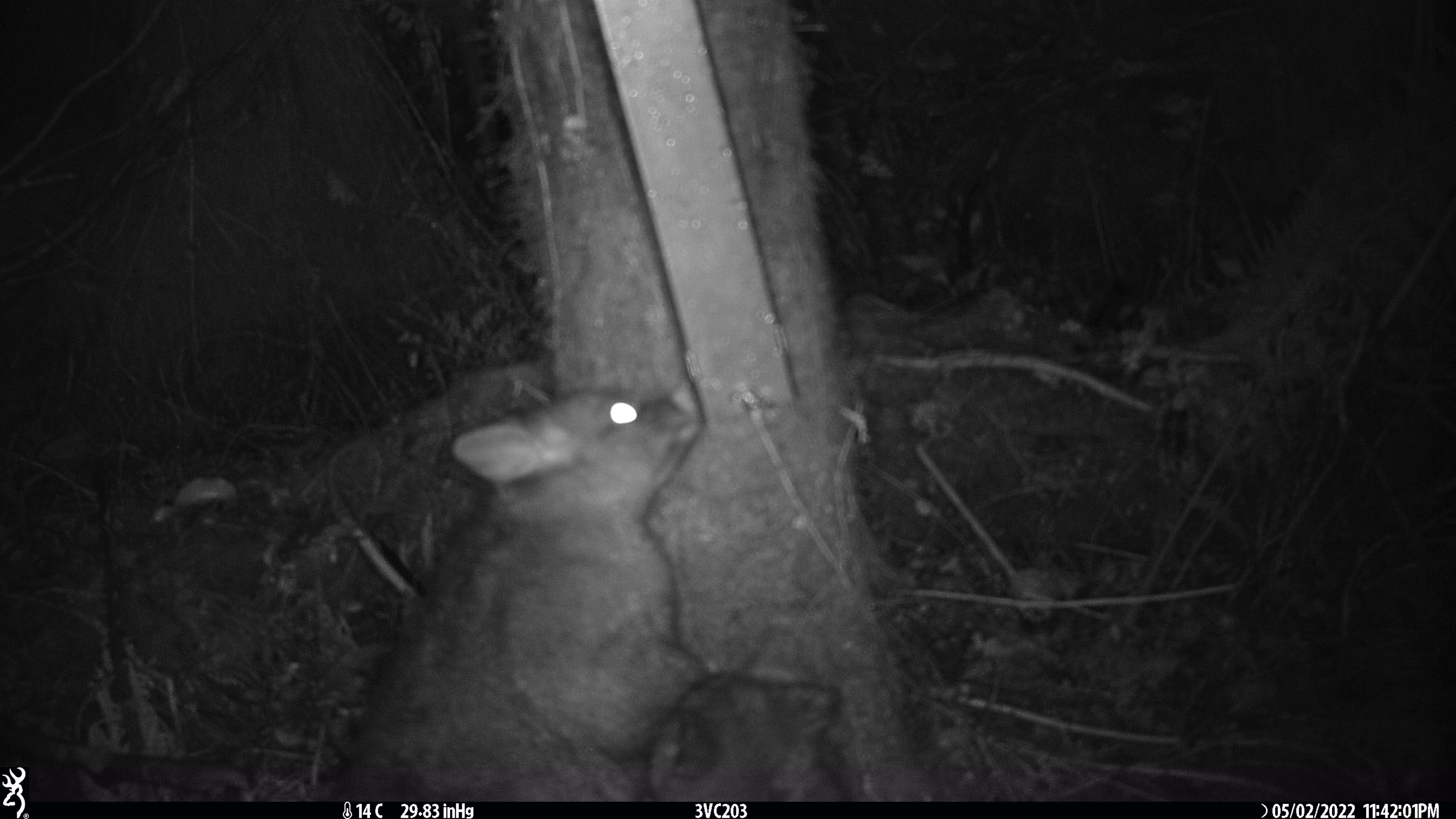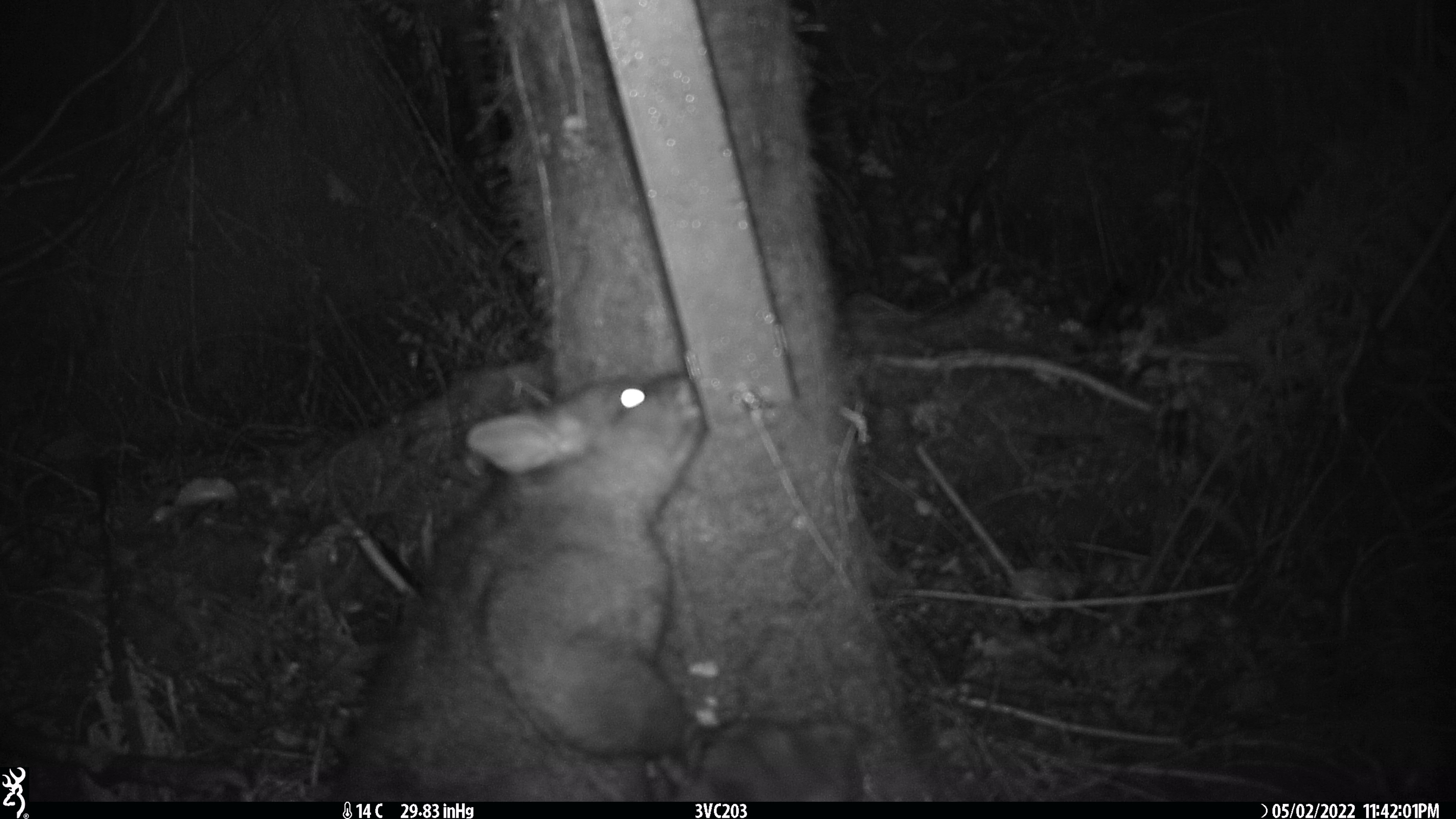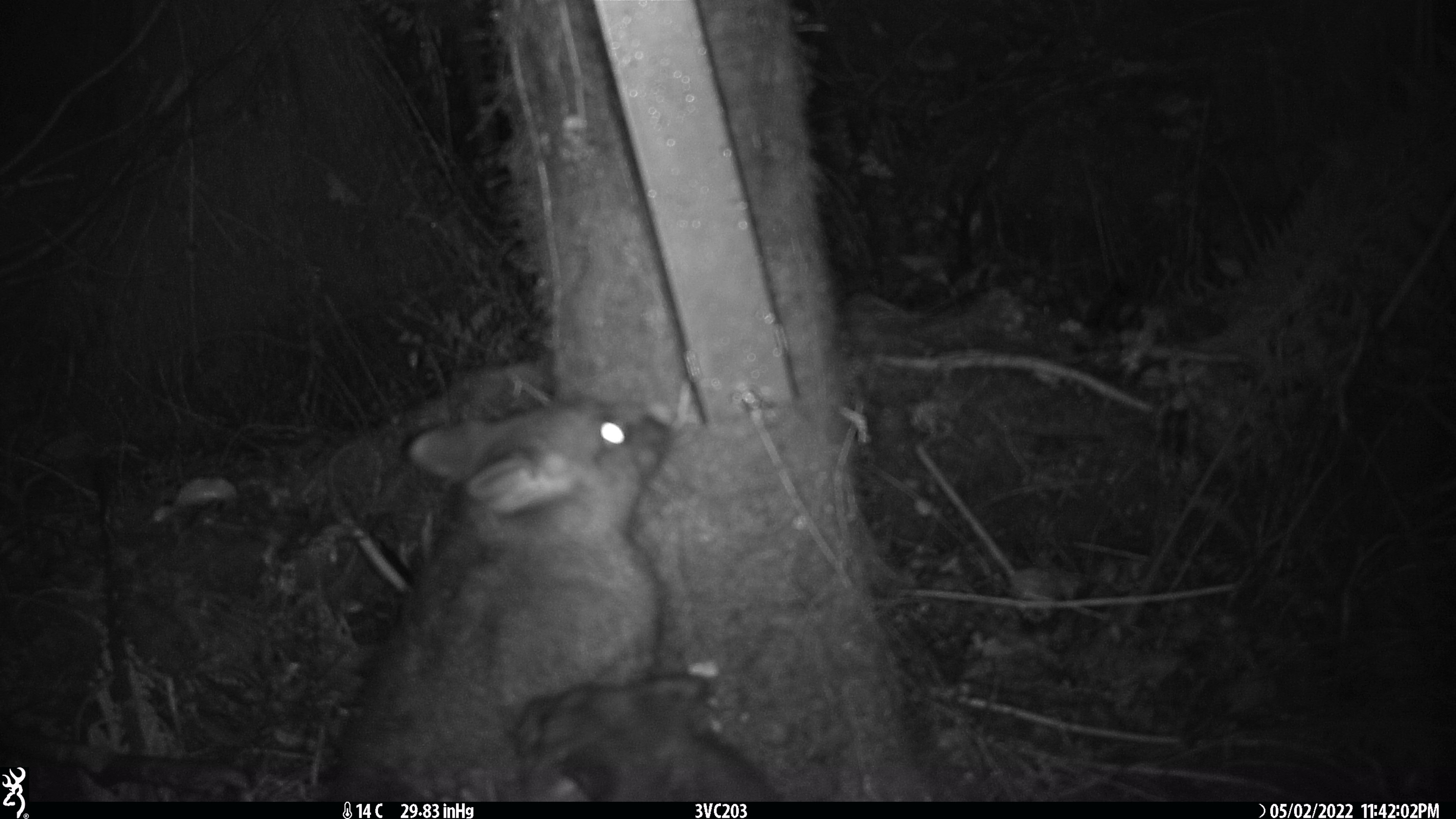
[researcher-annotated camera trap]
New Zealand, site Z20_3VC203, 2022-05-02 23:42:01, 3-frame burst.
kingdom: Animalia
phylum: Chordata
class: Mammalia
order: Diprotodontia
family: Phalangeridae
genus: Trichosurus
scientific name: Trichosurus vulpecula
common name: common brushtail possum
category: possum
Possum (common brushtail possum) (Trichosurus vulpecula).